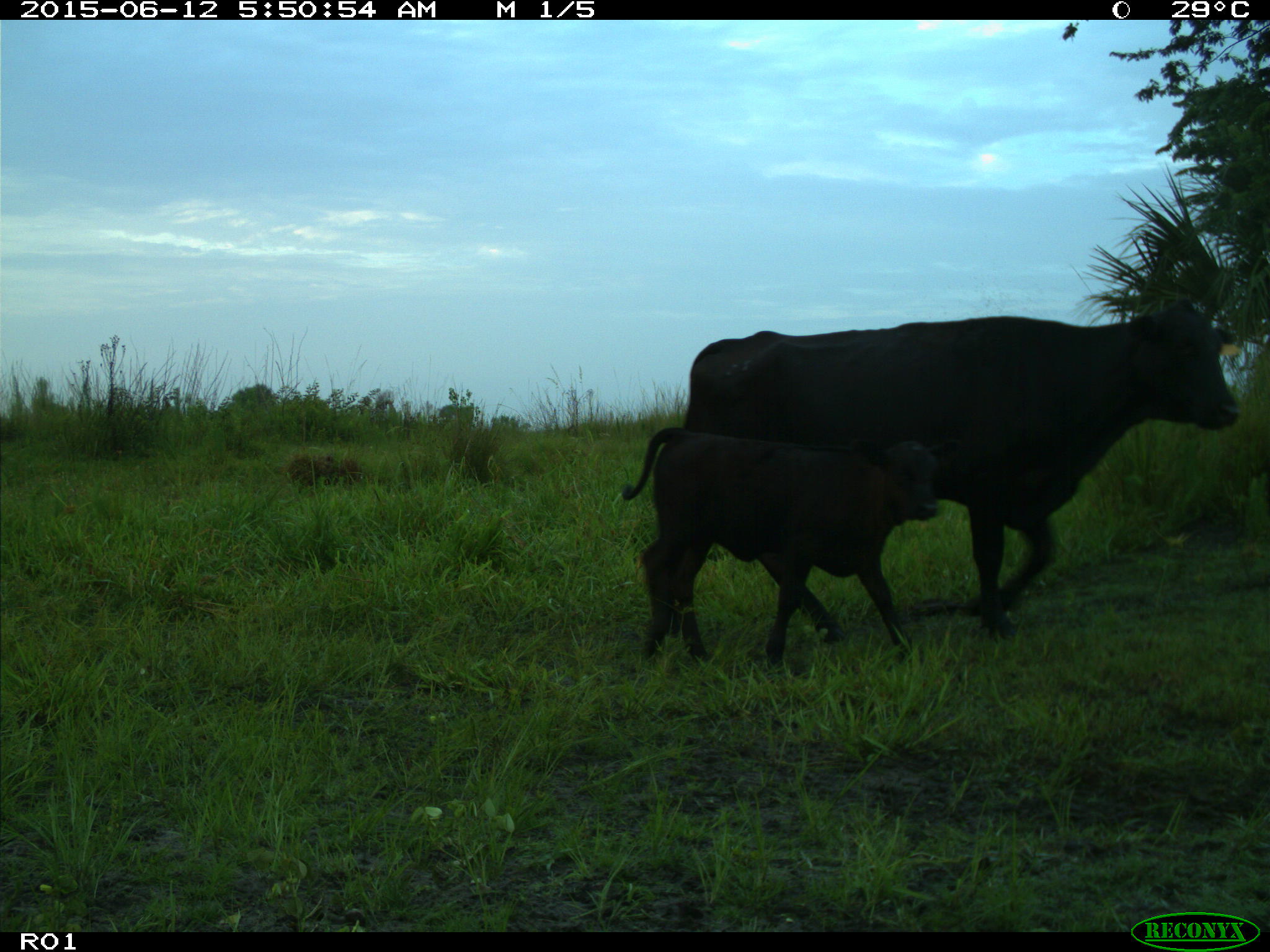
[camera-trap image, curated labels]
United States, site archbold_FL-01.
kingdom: Animalia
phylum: Chordata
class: Mammalia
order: Artiodactyla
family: Bovidae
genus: Bos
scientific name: Bos taurus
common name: domestic cow